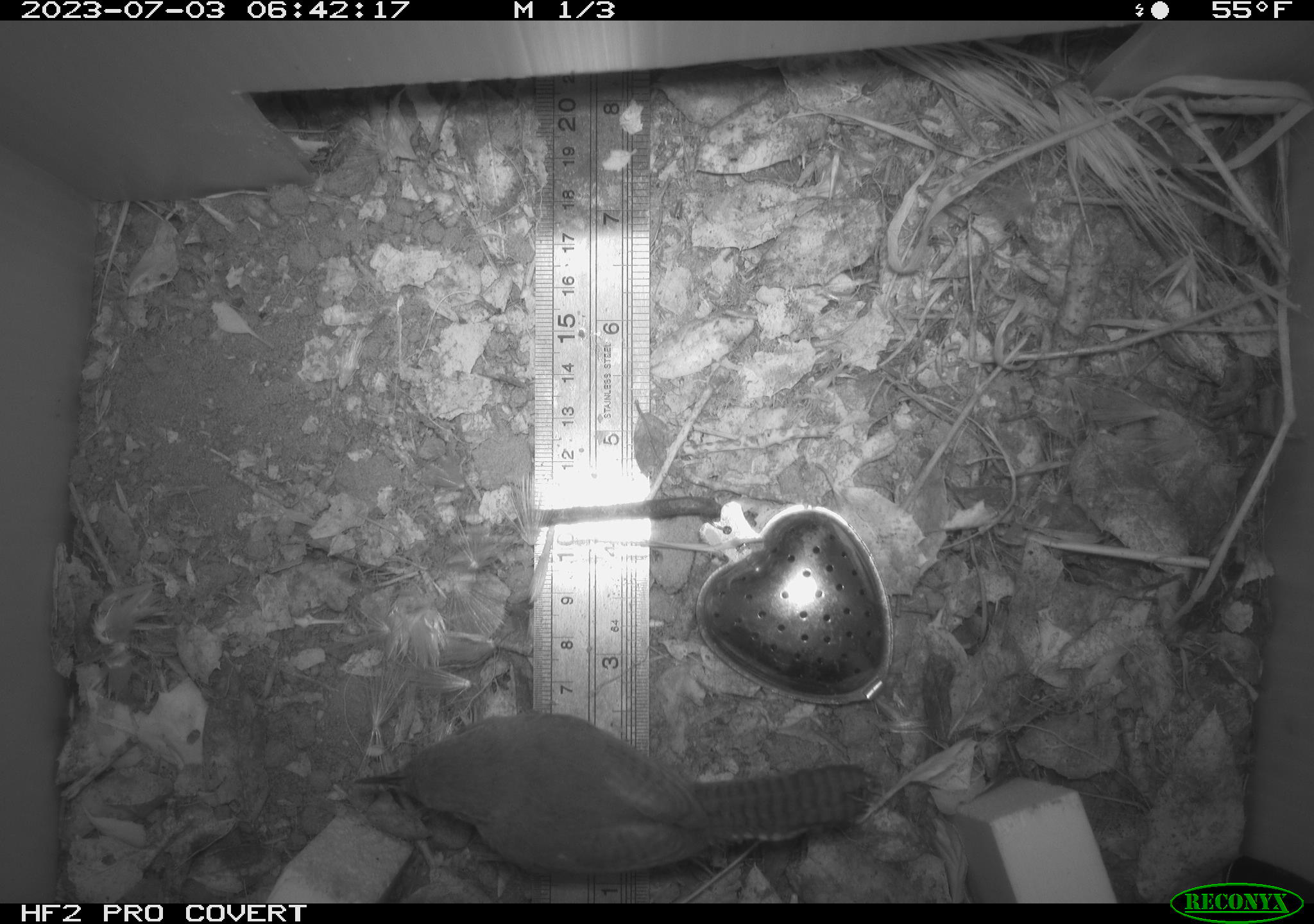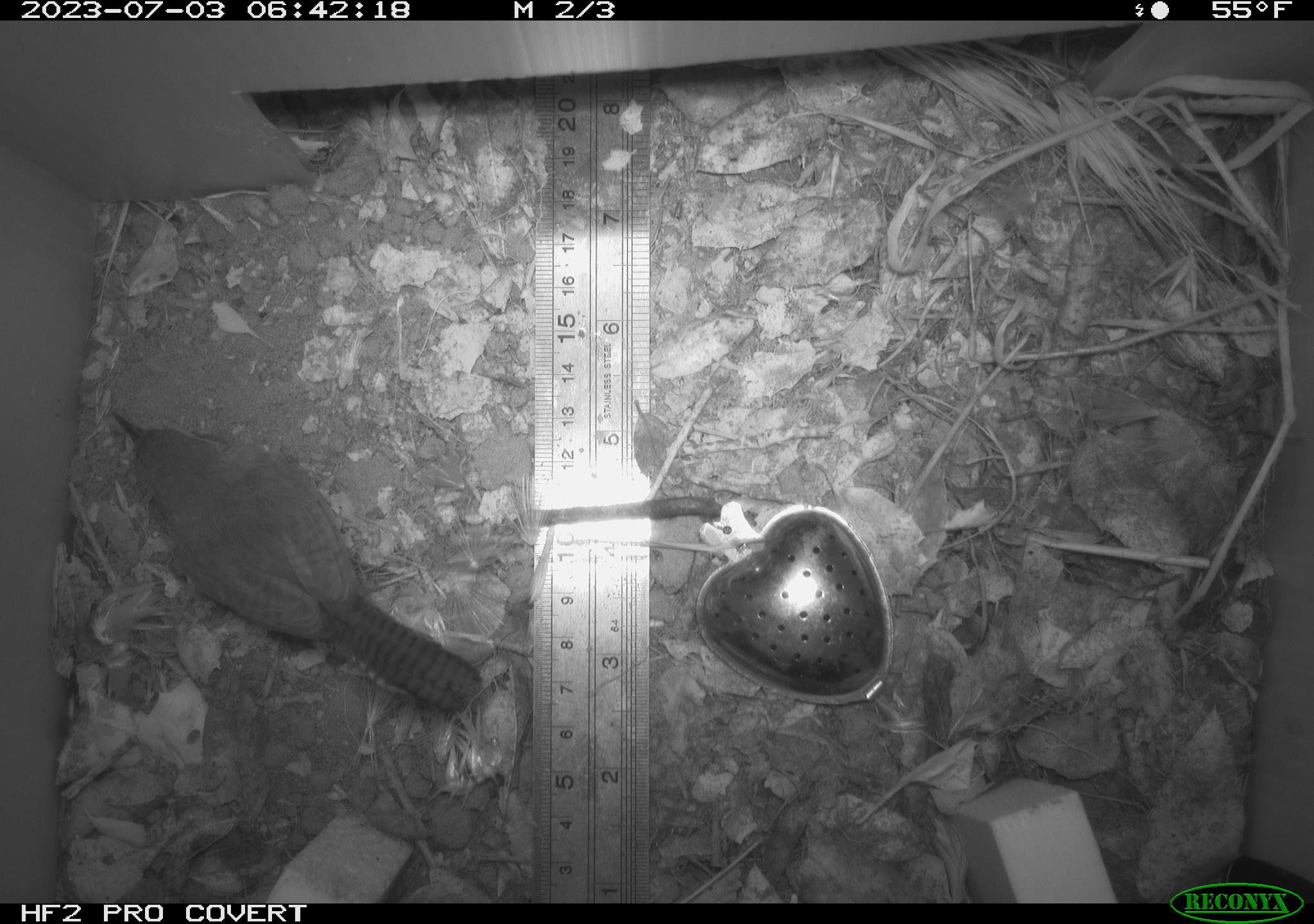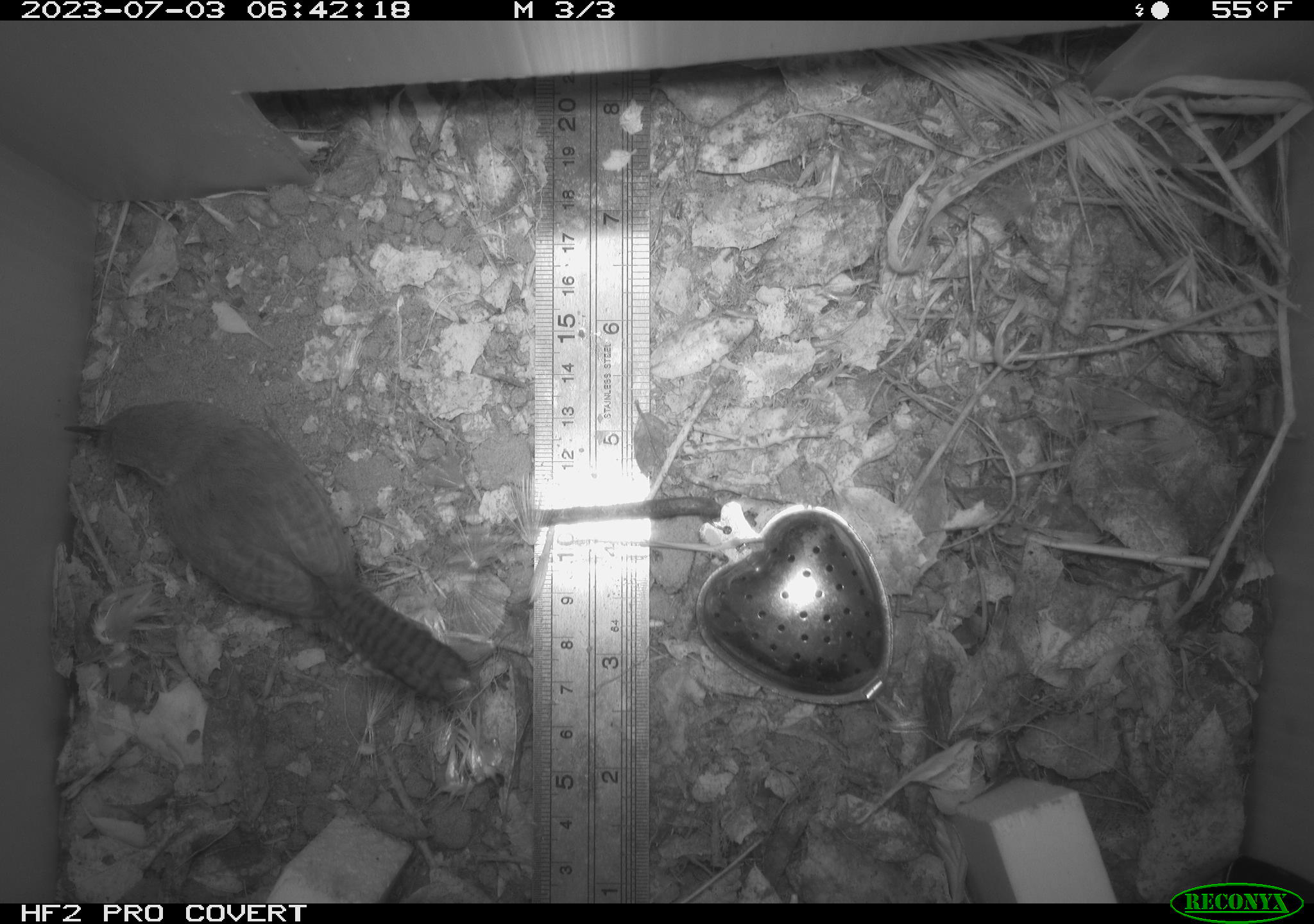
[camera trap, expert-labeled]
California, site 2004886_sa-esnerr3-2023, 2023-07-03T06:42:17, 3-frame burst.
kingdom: Animalia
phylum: Chordata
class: Aves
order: Passeriformes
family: Troglodytidae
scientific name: Troglodytidae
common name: wren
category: troglodytidae family